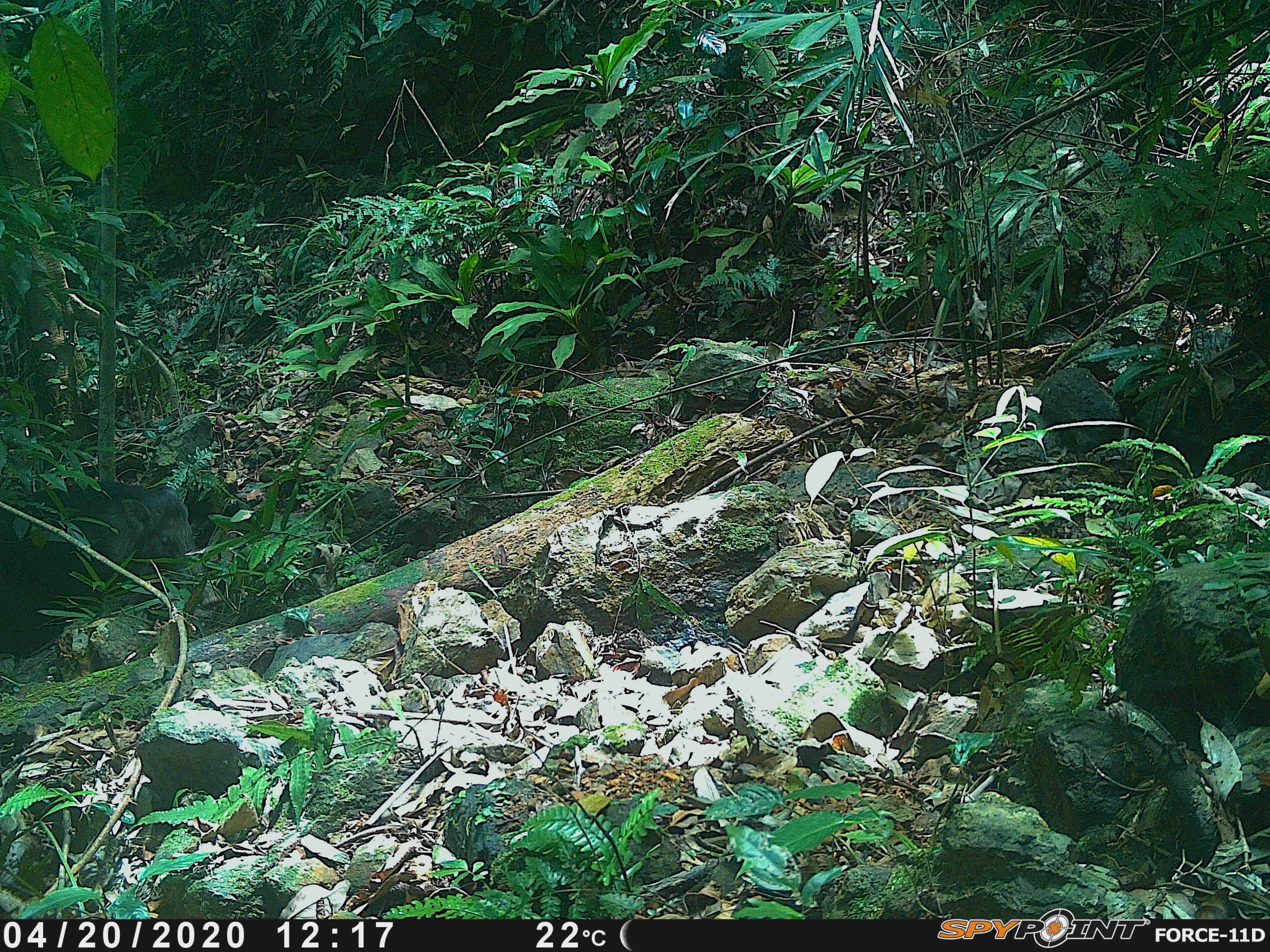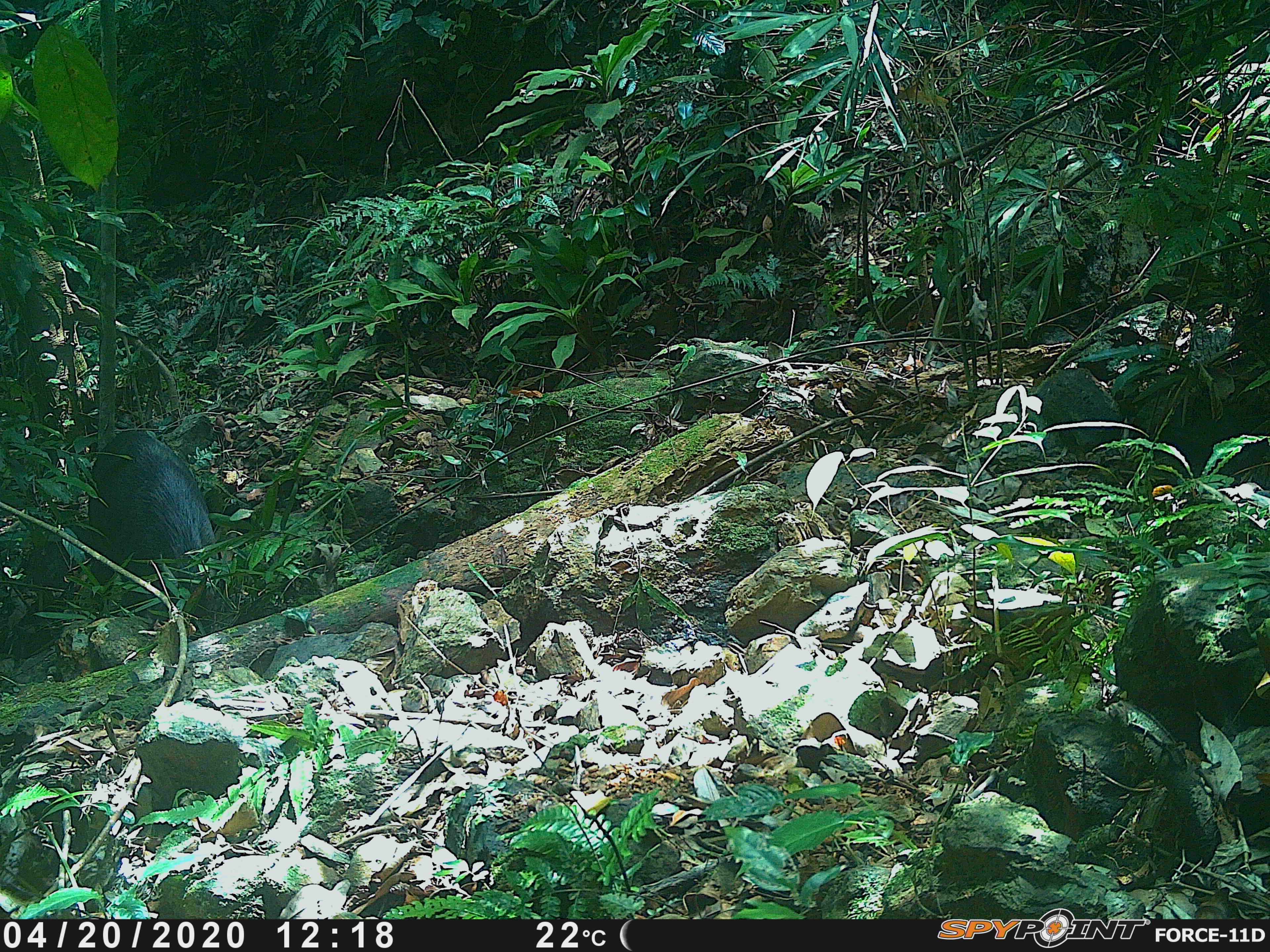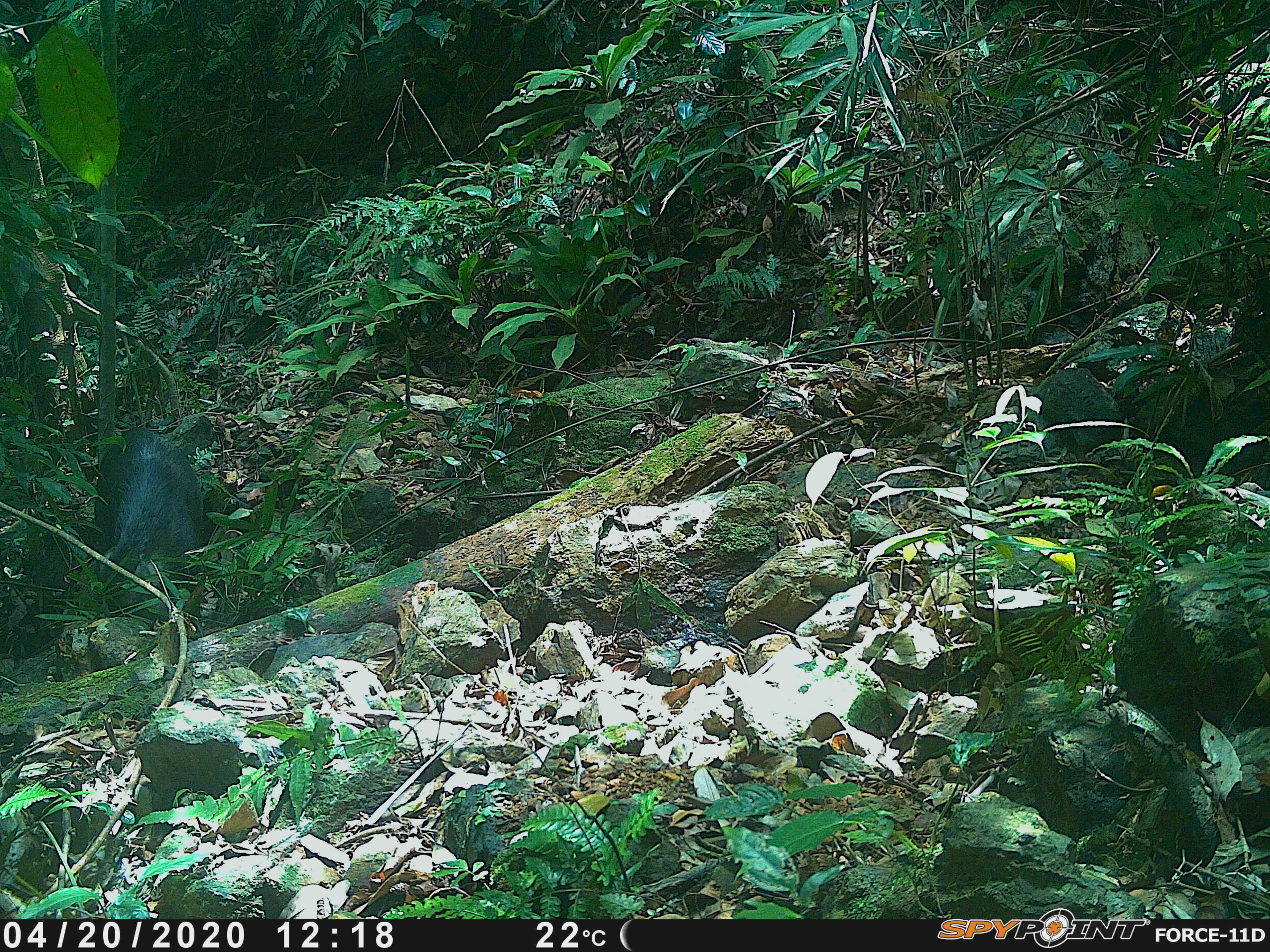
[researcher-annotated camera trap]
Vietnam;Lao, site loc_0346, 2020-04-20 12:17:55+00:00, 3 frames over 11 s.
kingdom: Animalia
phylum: Chordata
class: Mammalia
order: Artiodactyla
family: Suidae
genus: Sus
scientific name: Sus scrofa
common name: eurasian wild pig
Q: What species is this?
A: Eurasian wild pig (Sus scrofa).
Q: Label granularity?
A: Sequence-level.